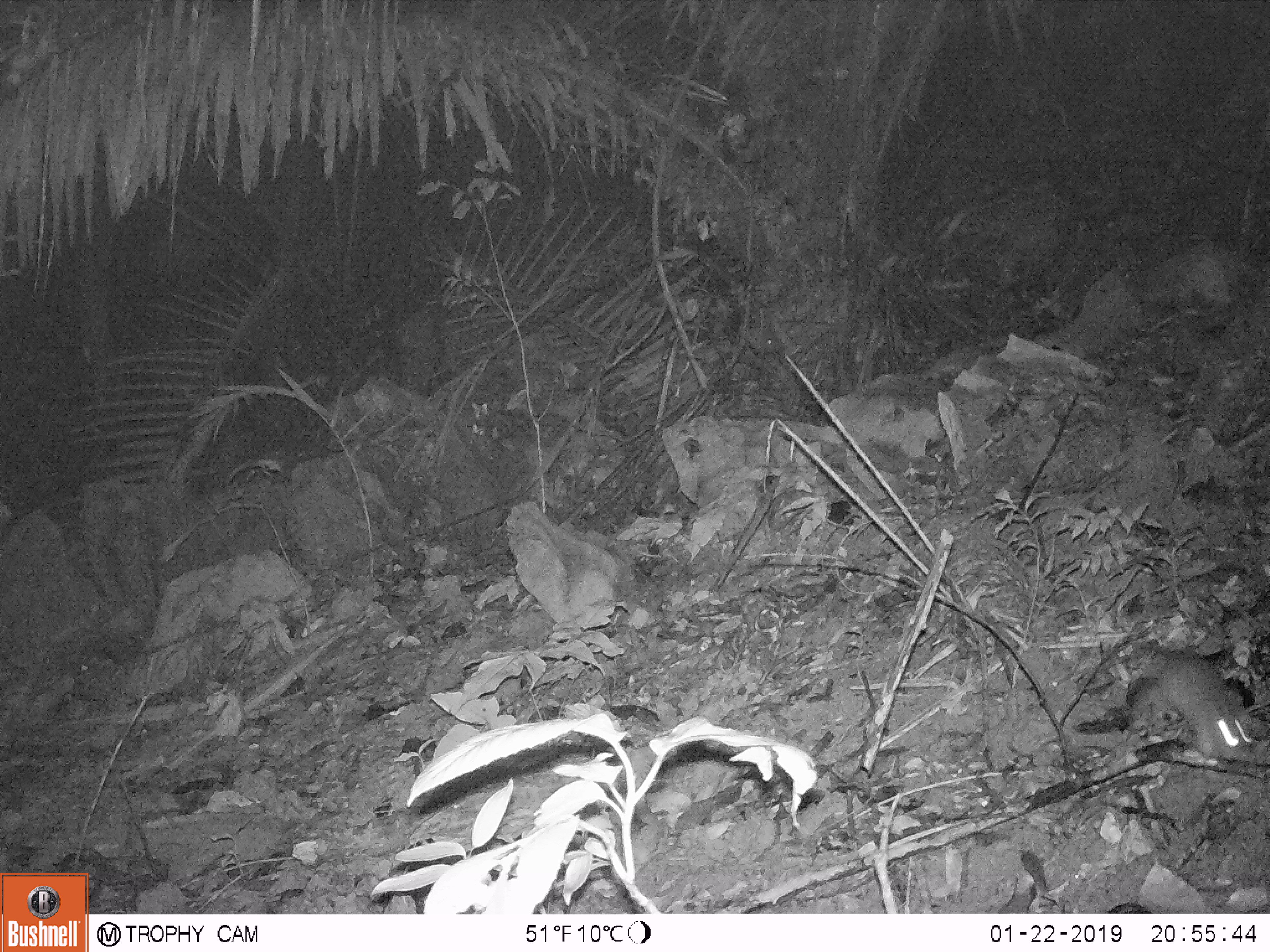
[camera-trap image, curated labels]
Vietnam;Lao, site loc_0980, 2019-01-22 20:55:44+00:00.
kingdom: Animalia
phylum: Chordata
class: Mammalia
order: Rodentia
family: Muridae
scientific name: Muridae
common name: old-world mice and rats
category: unidentified murid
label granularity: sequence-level